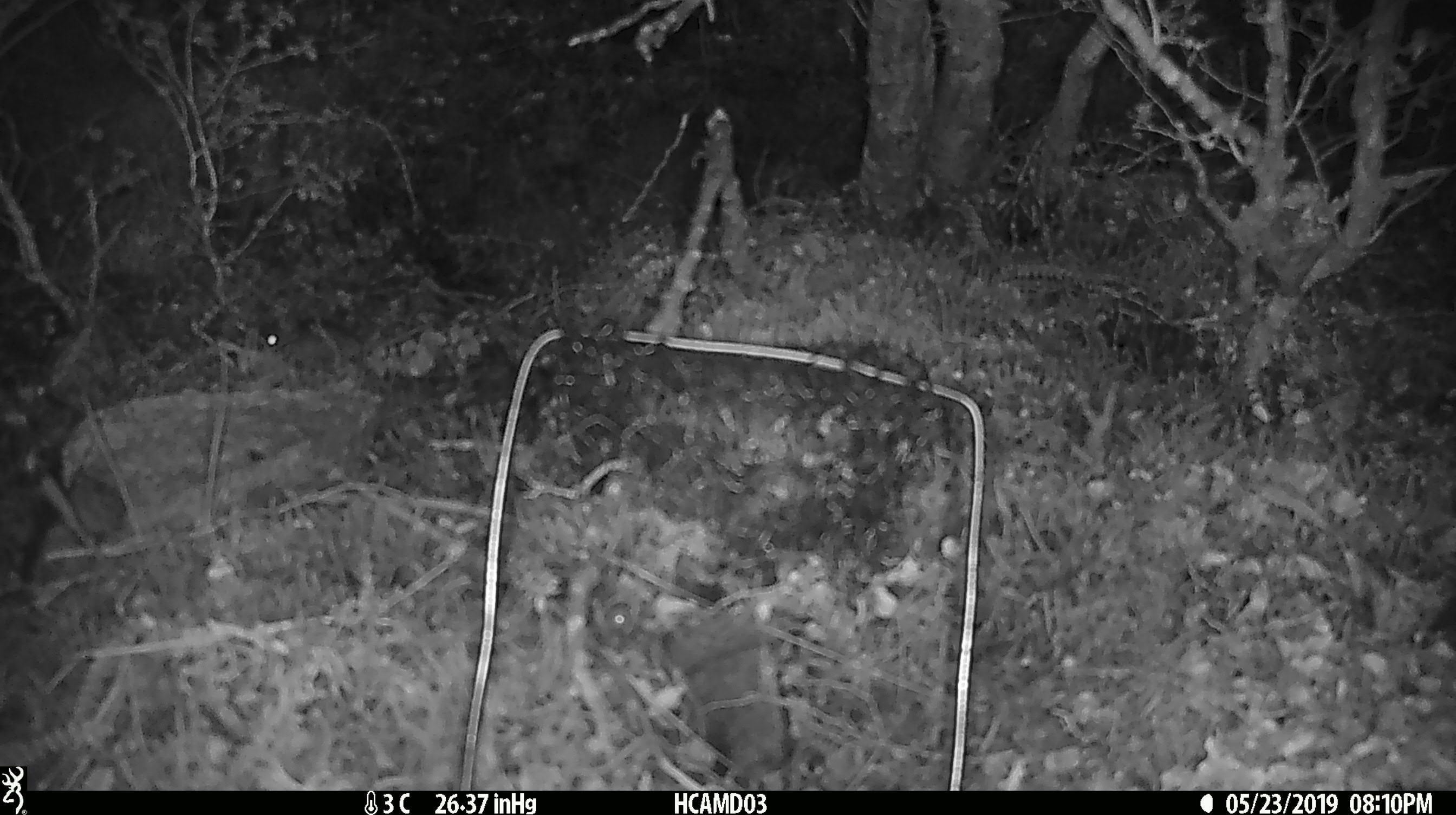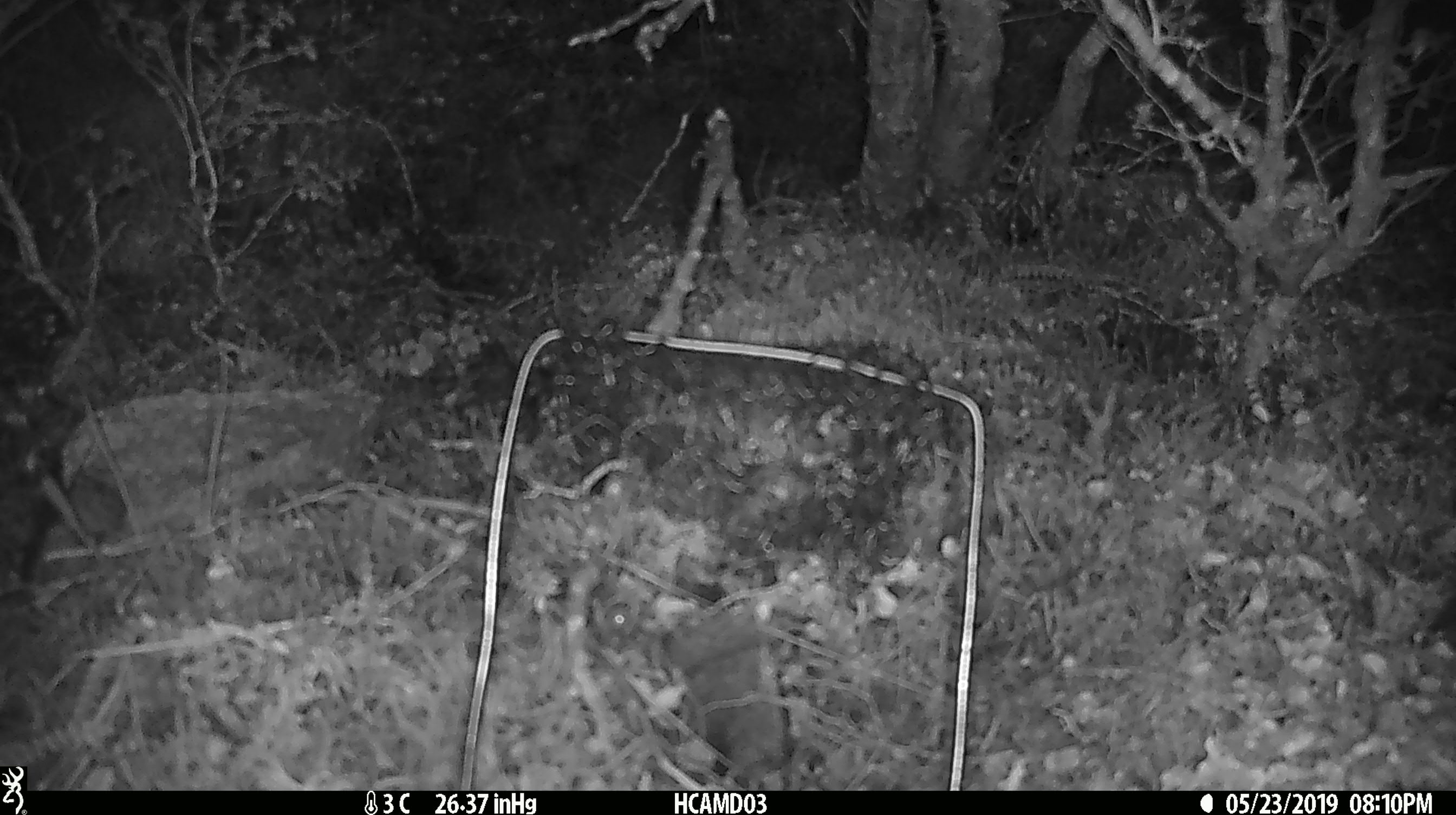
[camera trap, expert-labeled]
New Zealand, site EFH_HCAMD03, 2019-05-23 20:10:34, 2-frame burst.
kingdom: Animalia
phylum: Chordata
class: Mammalia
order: Rodentia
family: Muridae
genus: Mus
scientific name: Mus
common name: mouse